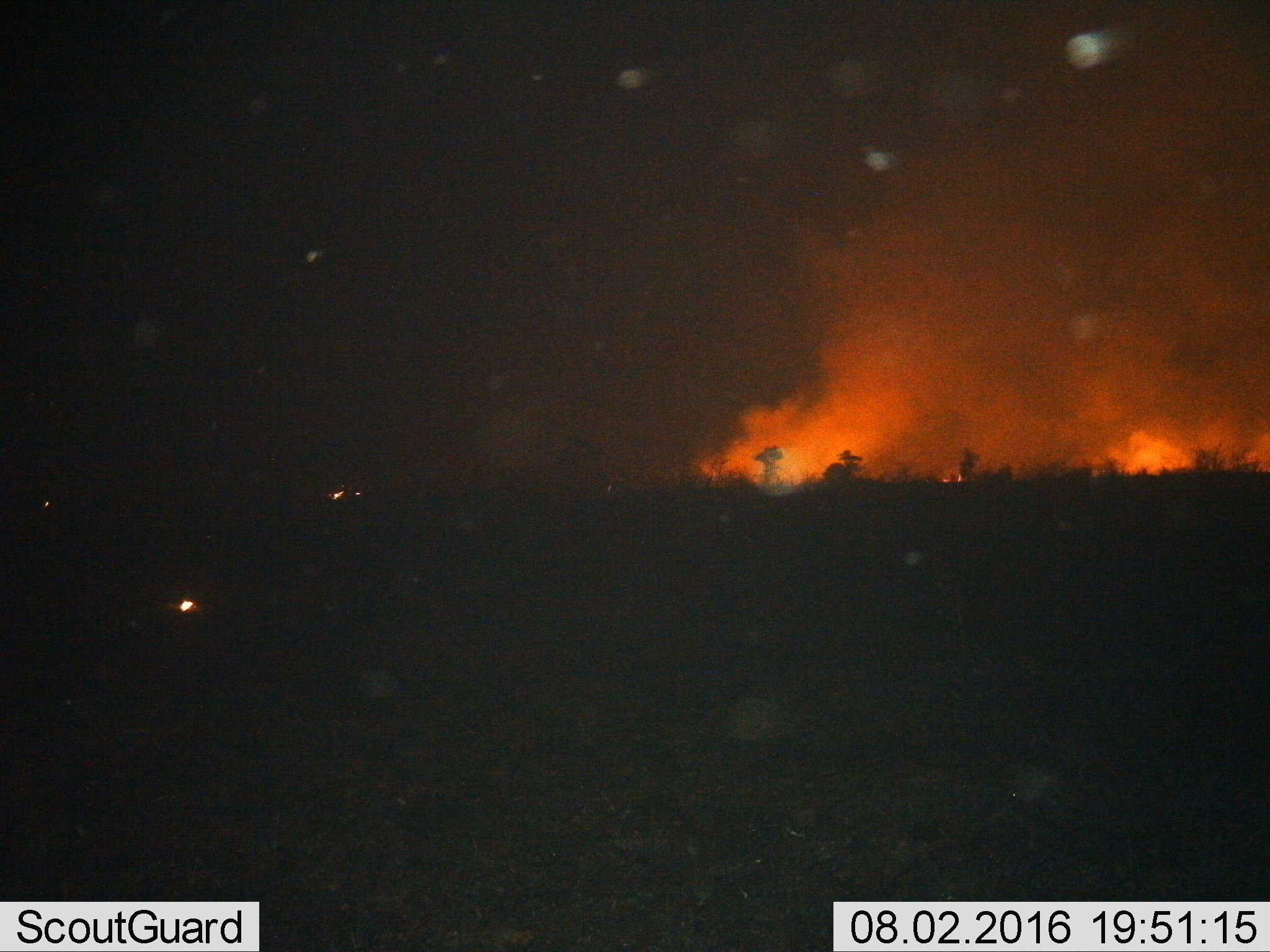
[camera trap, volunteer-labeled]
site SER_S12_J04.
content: unidentified animal